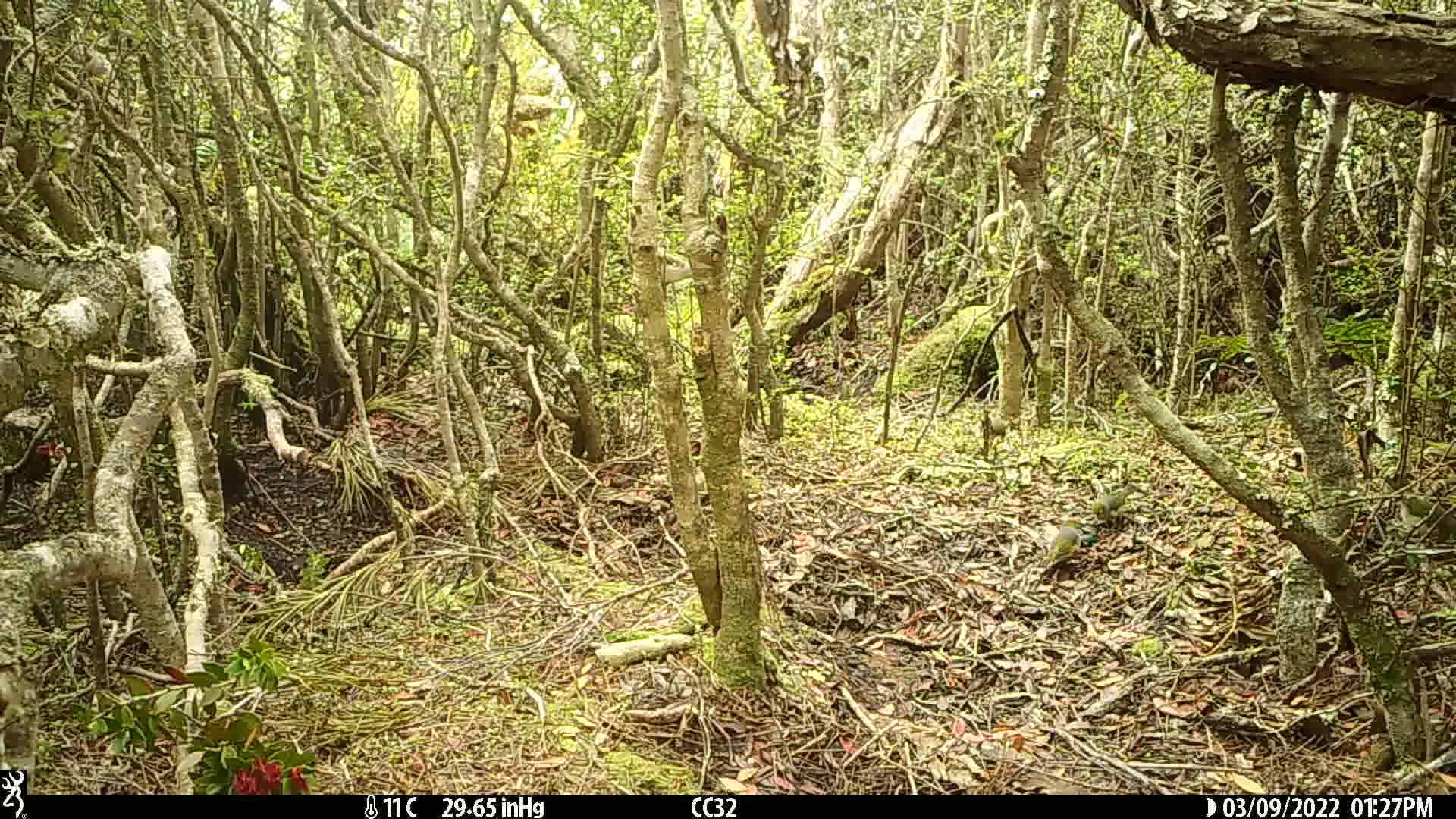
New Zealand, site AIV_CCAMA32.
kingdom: Animalia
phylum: Chordata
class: Aves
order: Passeriformes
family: Zosteropidae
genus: Zosterops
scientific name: Zosterops lateralis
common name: silvereye